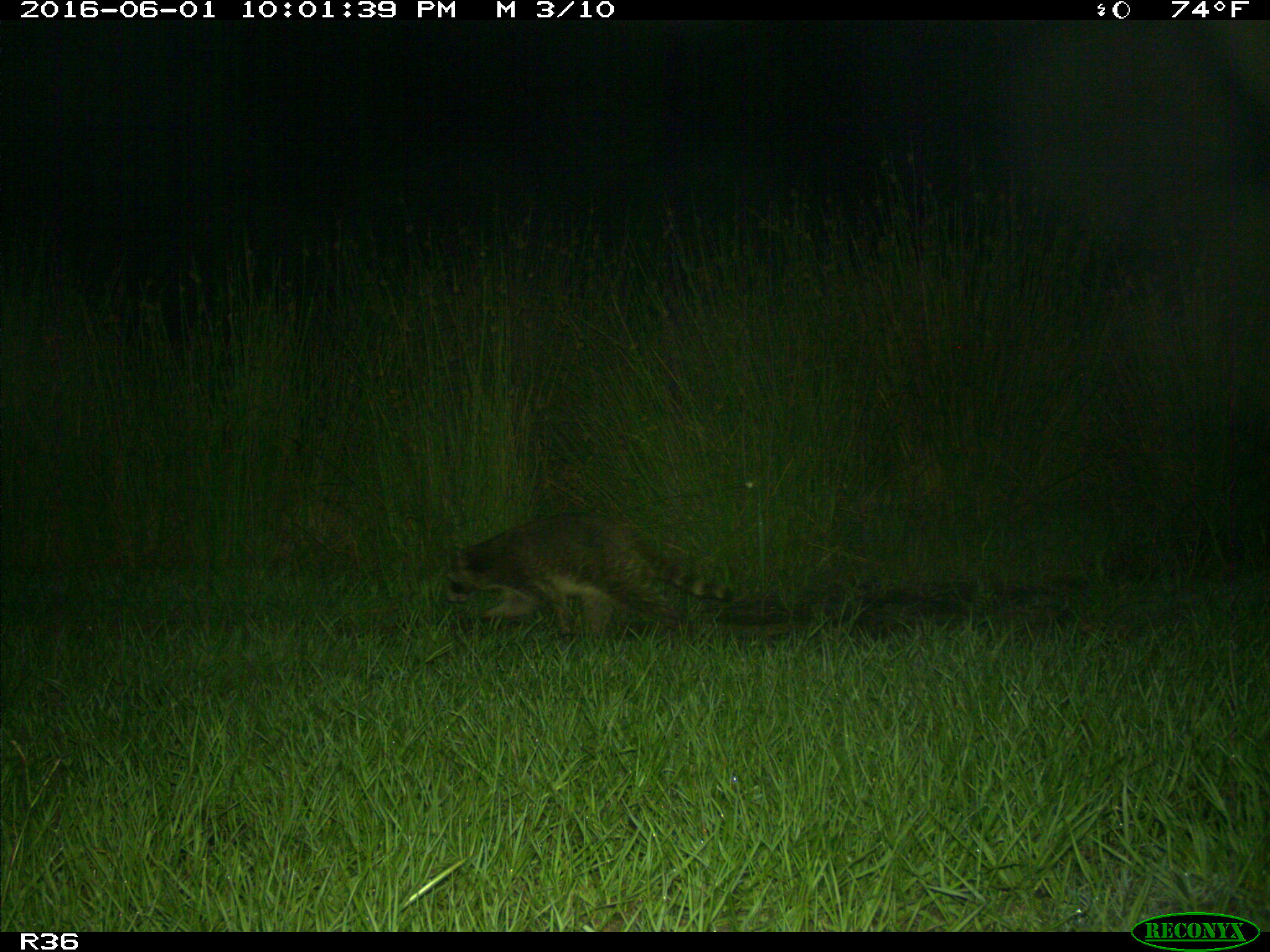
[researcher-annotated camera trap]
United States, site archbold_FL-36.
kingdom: Animalia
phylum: Chordata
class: Mammalia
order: Carnivora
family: Procyonidae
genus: Procyon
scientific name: Procyon lotor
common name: common raccoon